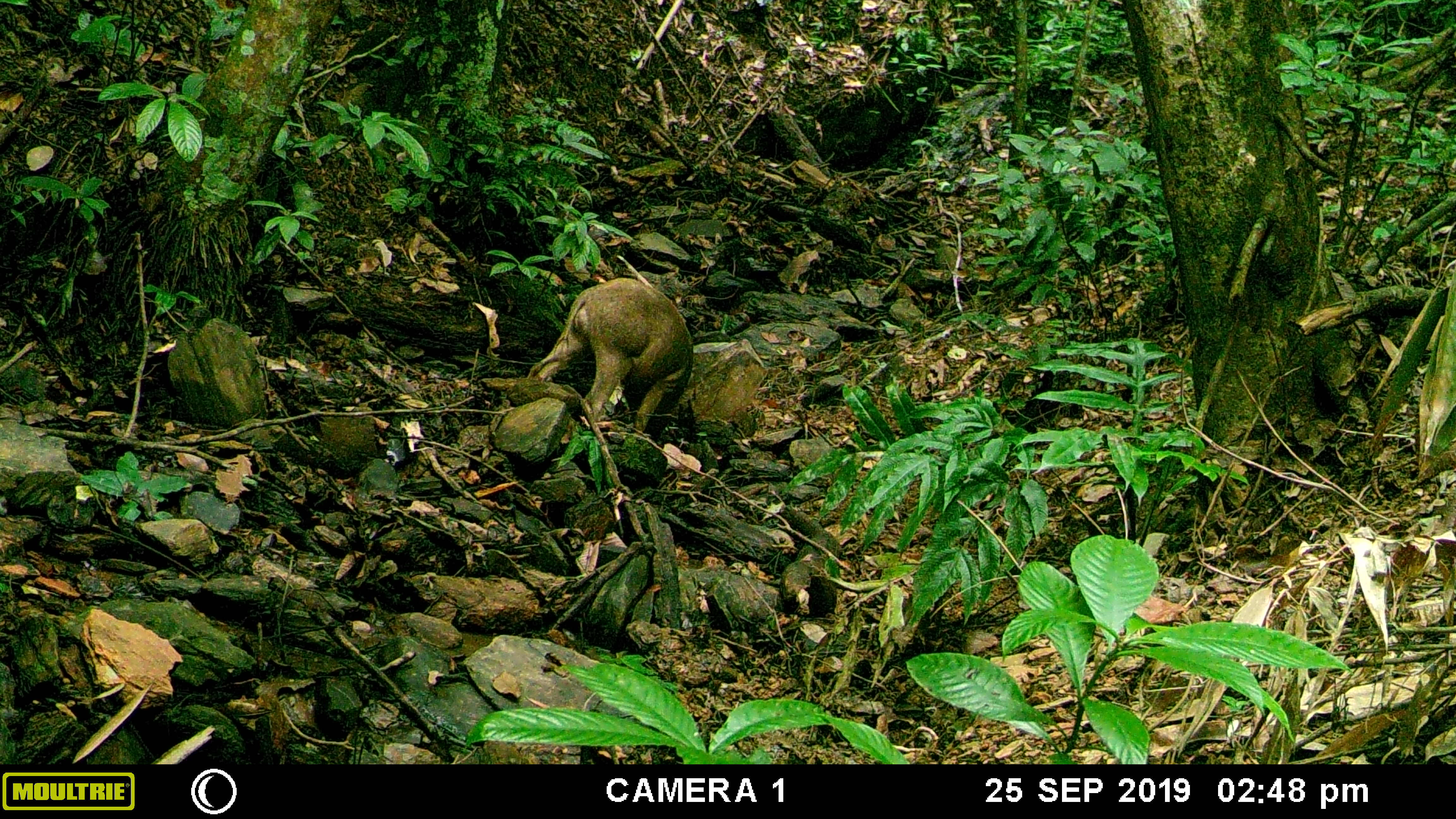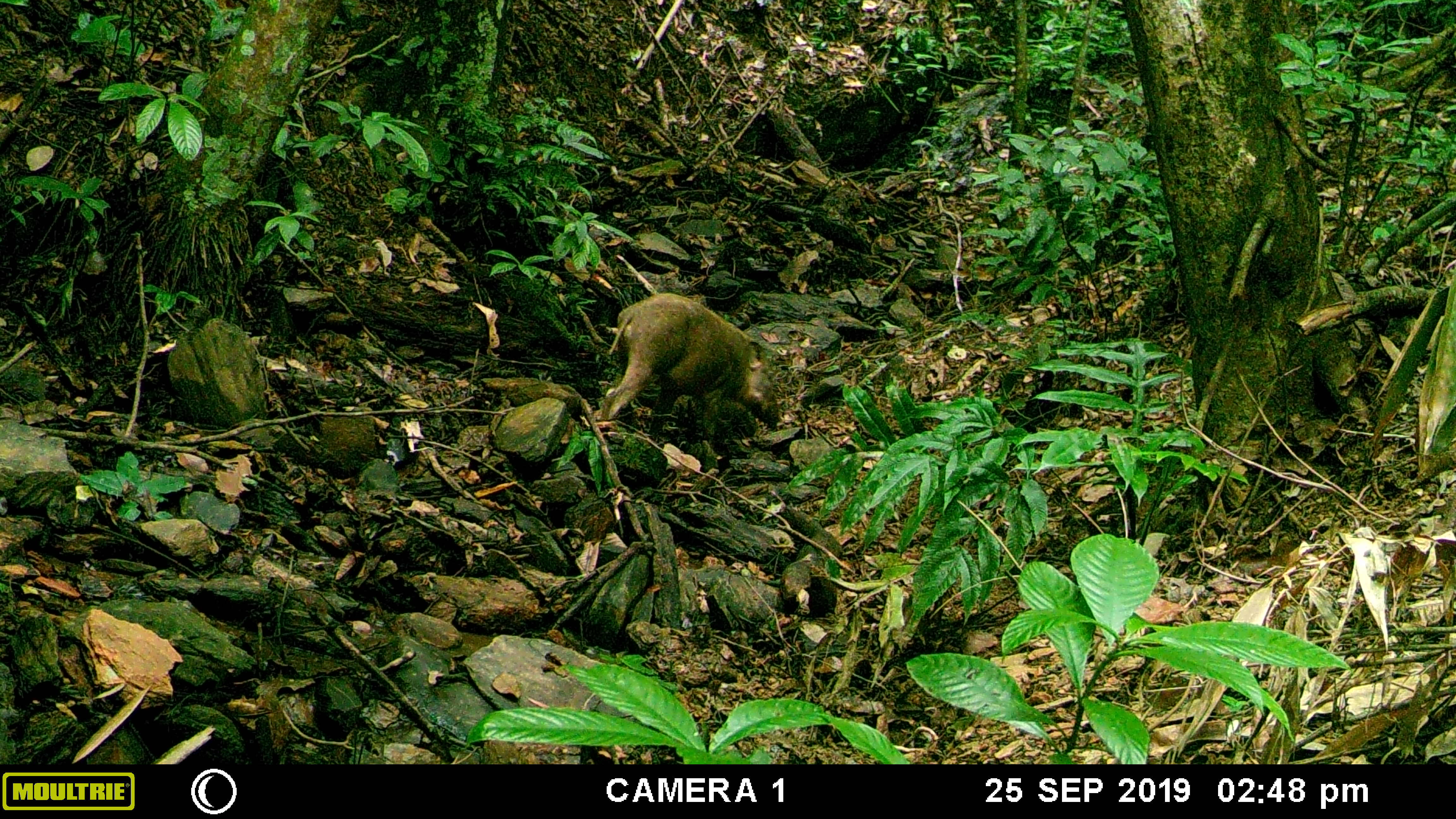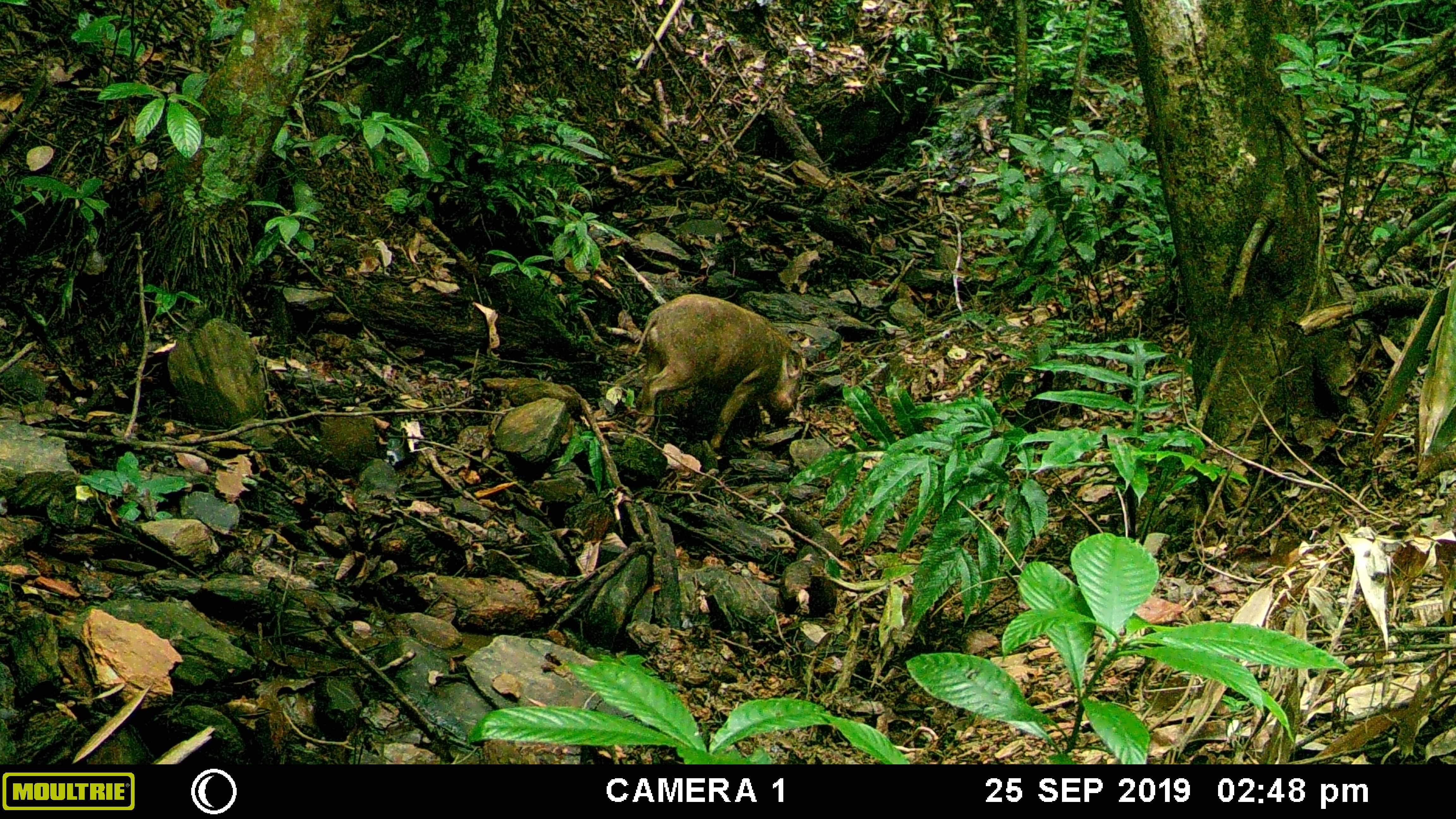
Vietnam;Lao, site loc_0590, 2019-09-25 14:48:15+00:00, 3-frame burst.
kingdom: Animalia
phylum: Chordata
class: Mammalia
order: Artiodactyla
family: Suidae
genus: Sus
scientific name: Sus scrofa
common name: eurasian wild pig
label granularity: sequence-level